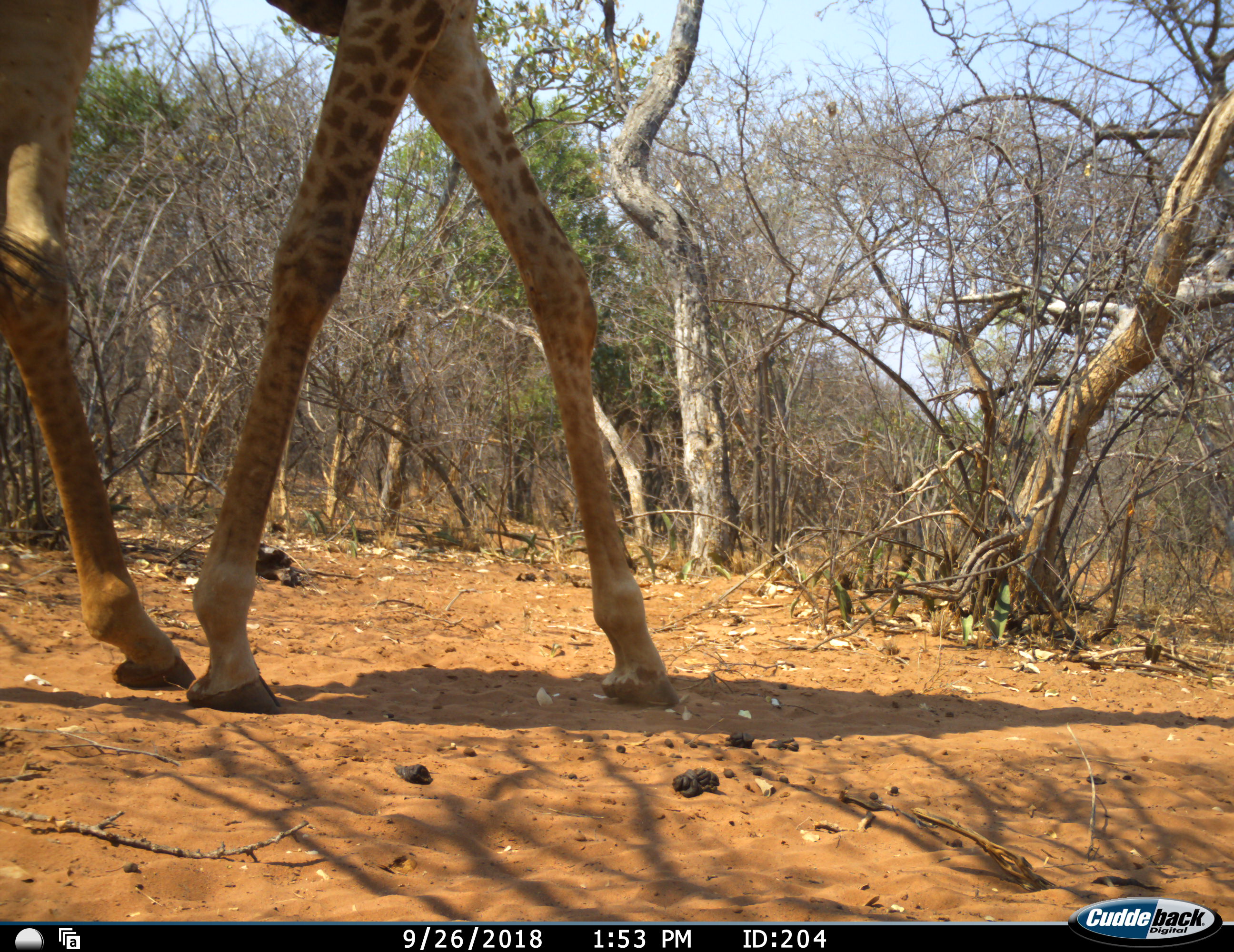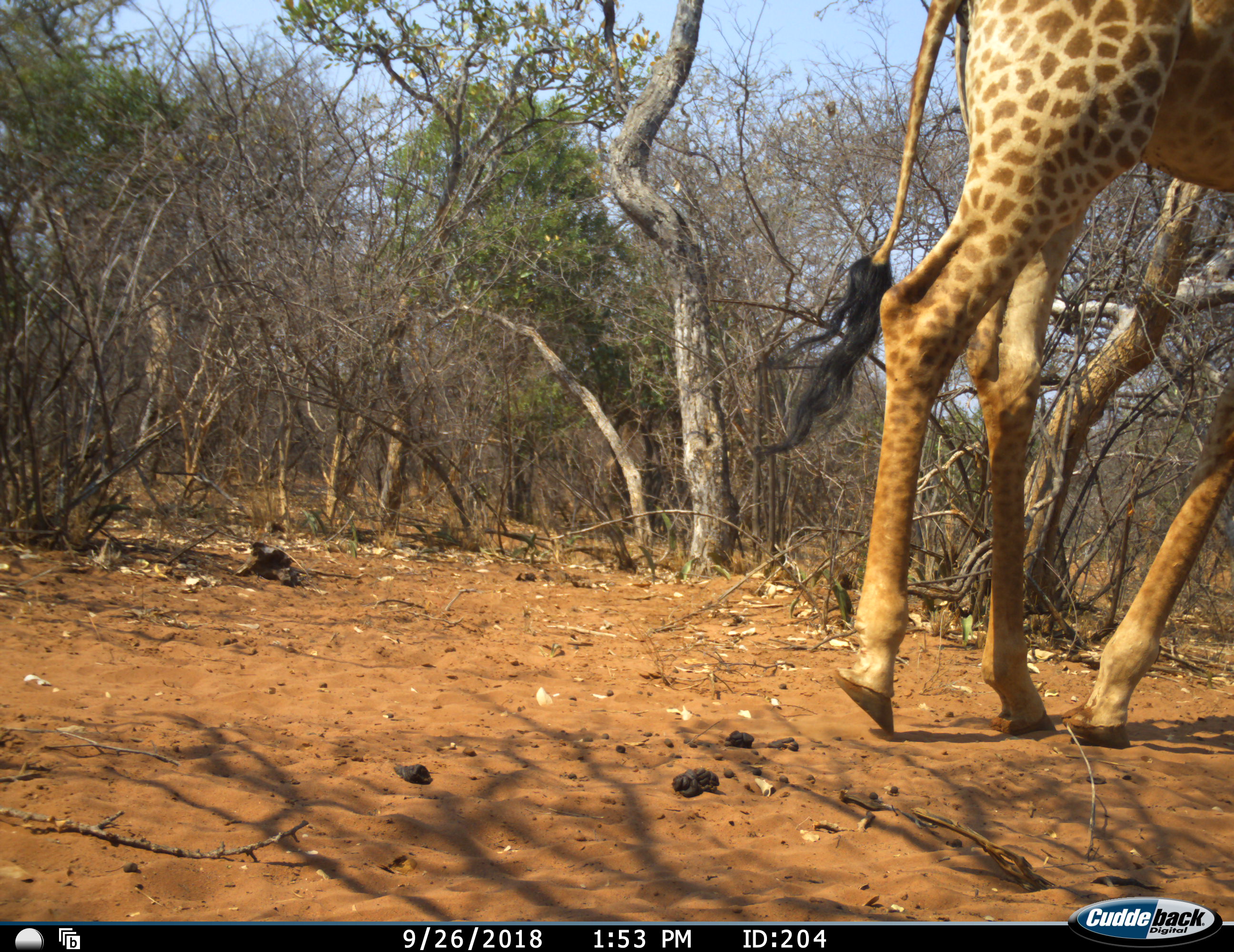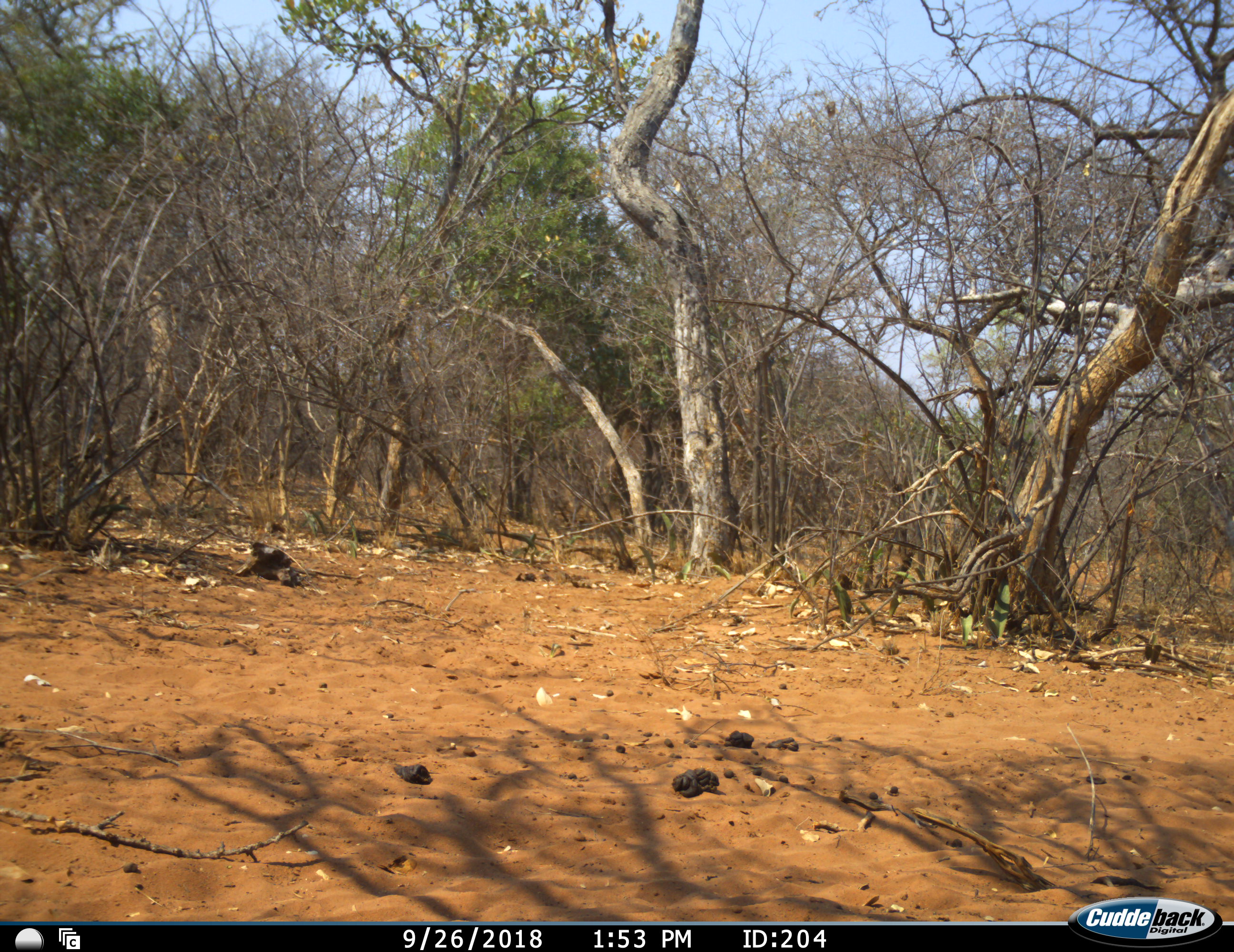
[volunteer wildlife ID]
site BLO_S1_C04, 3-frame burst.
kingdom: Animalia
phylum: Chordata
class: Mammalia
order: Artiodactyla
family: Giraffidae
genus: Giraffa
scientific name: Giraffa camelopardalis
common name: giraffe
Giraffe (Giraffa camelopardalis), count 1. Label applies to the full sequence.